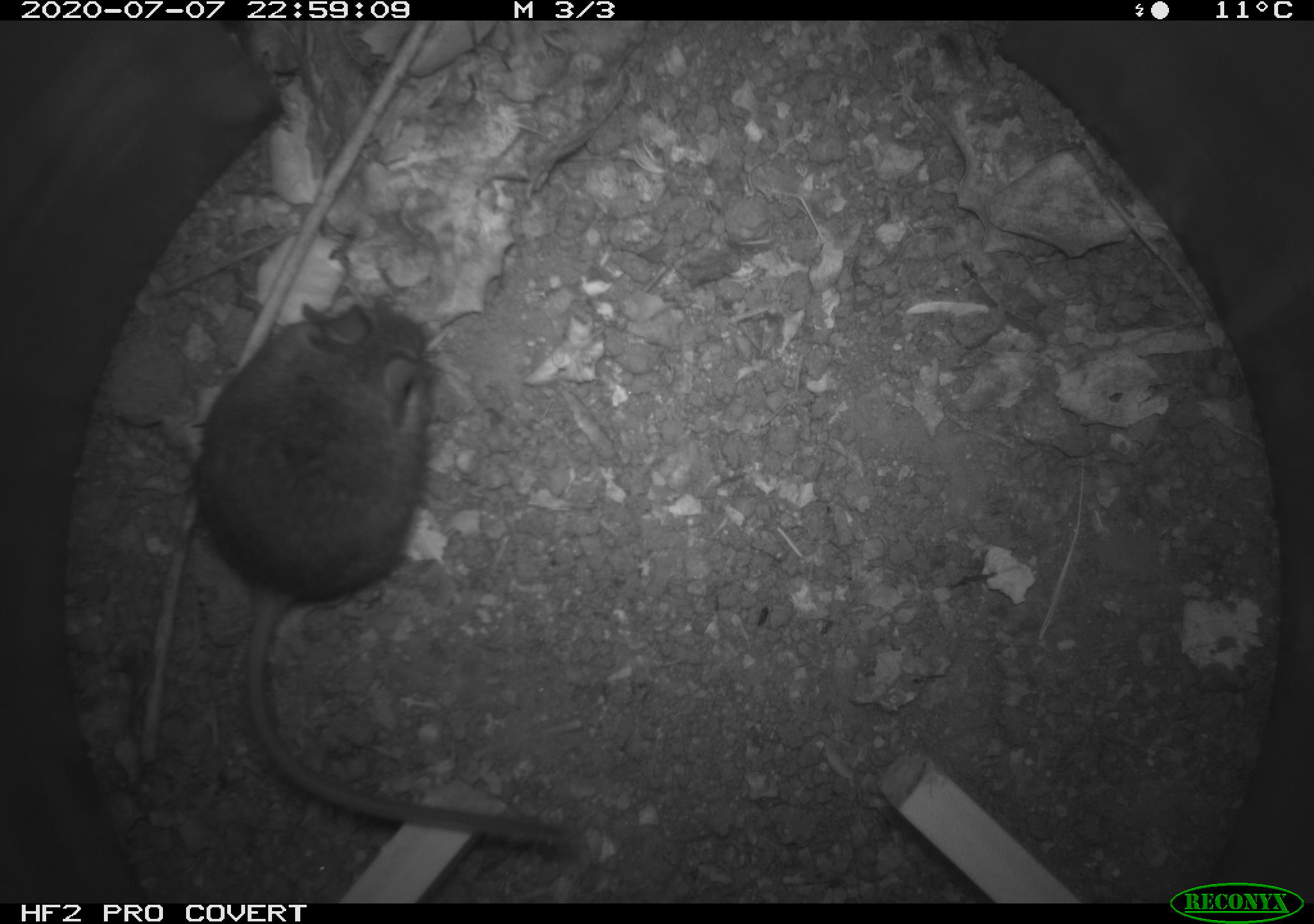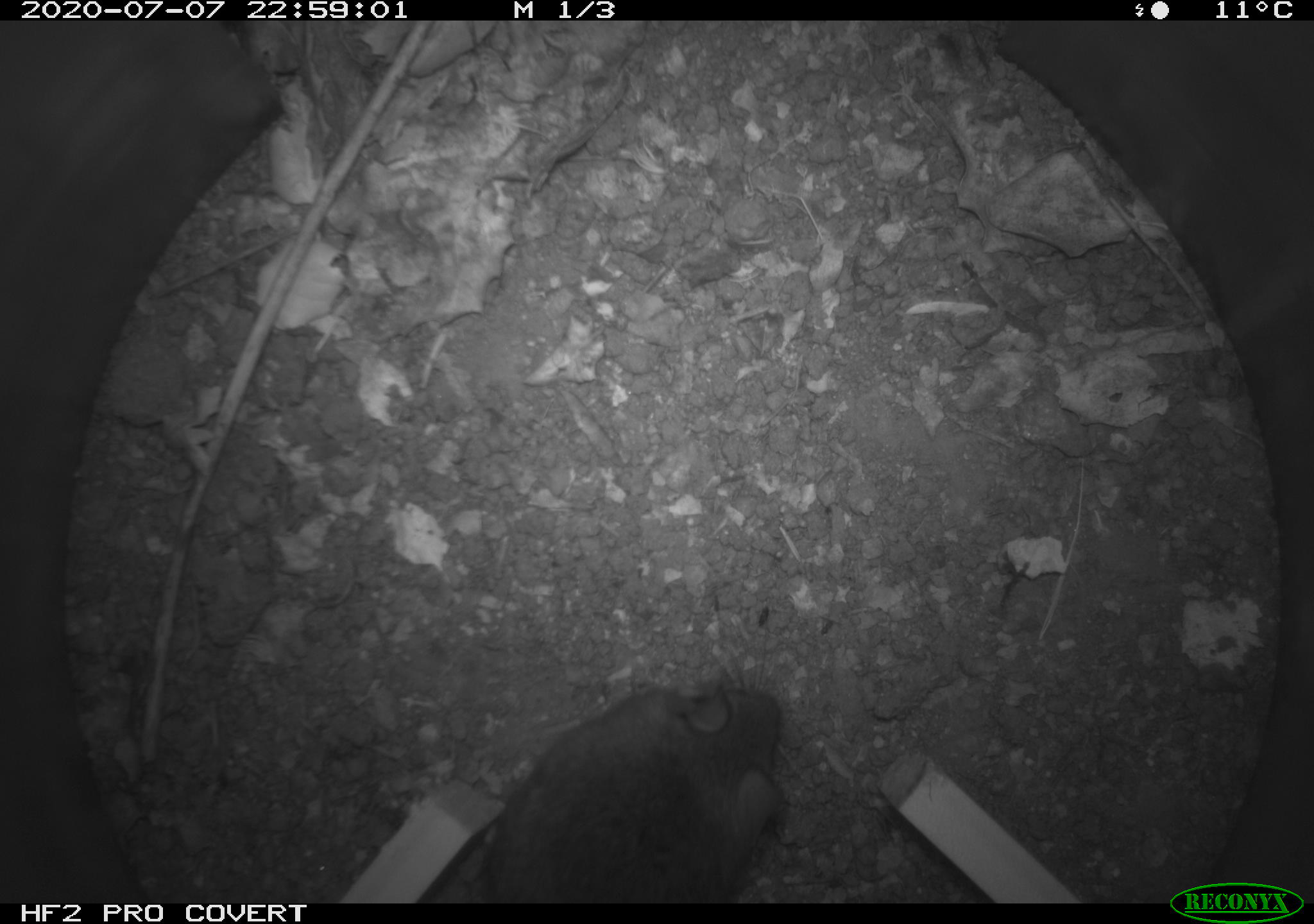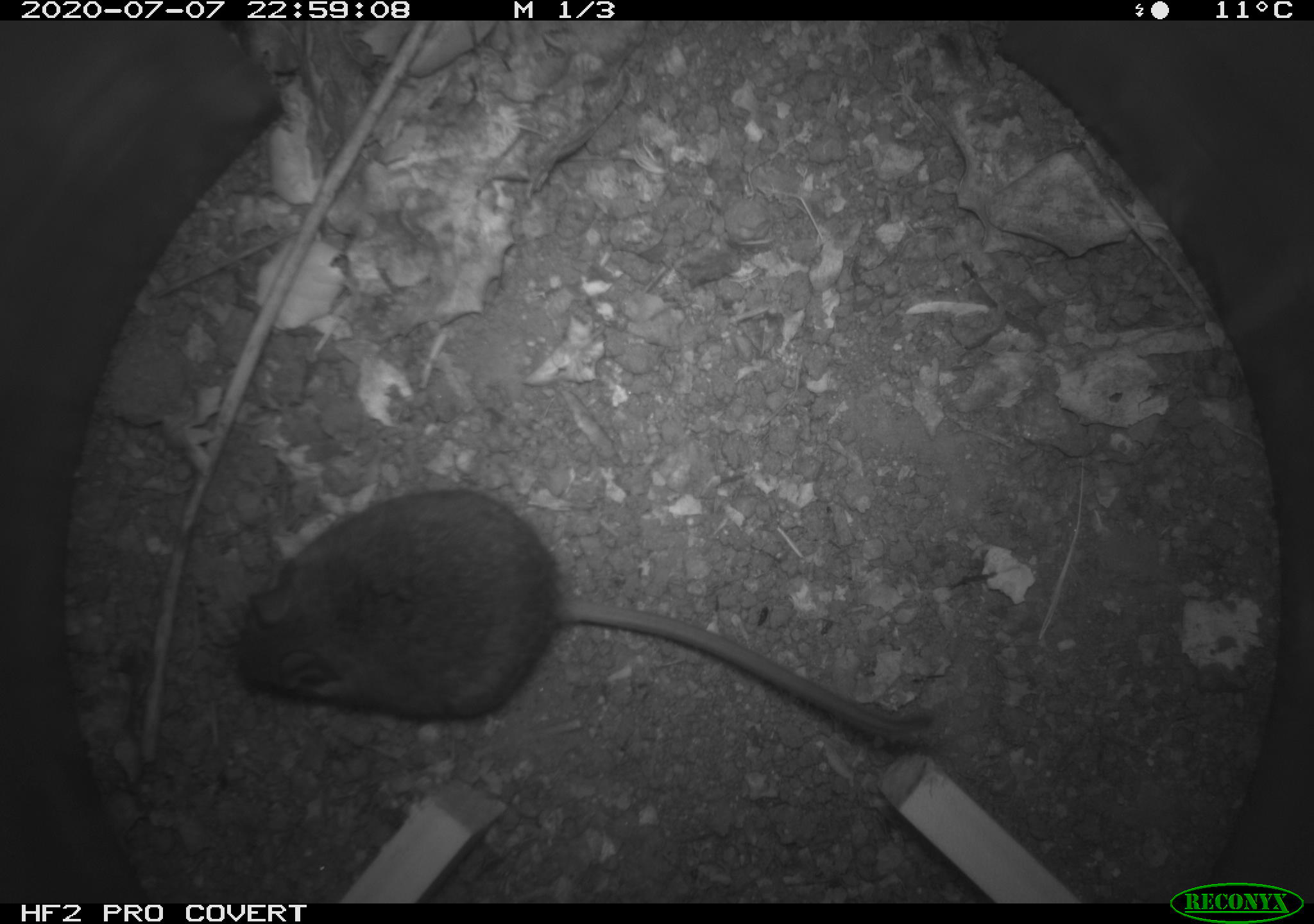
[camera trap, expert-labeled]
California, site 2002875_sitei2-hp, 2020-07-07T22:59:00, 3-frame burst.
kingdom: Animalia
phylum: Chordata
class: Mammalia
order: Rodentia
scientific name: Rodentia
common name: rodent